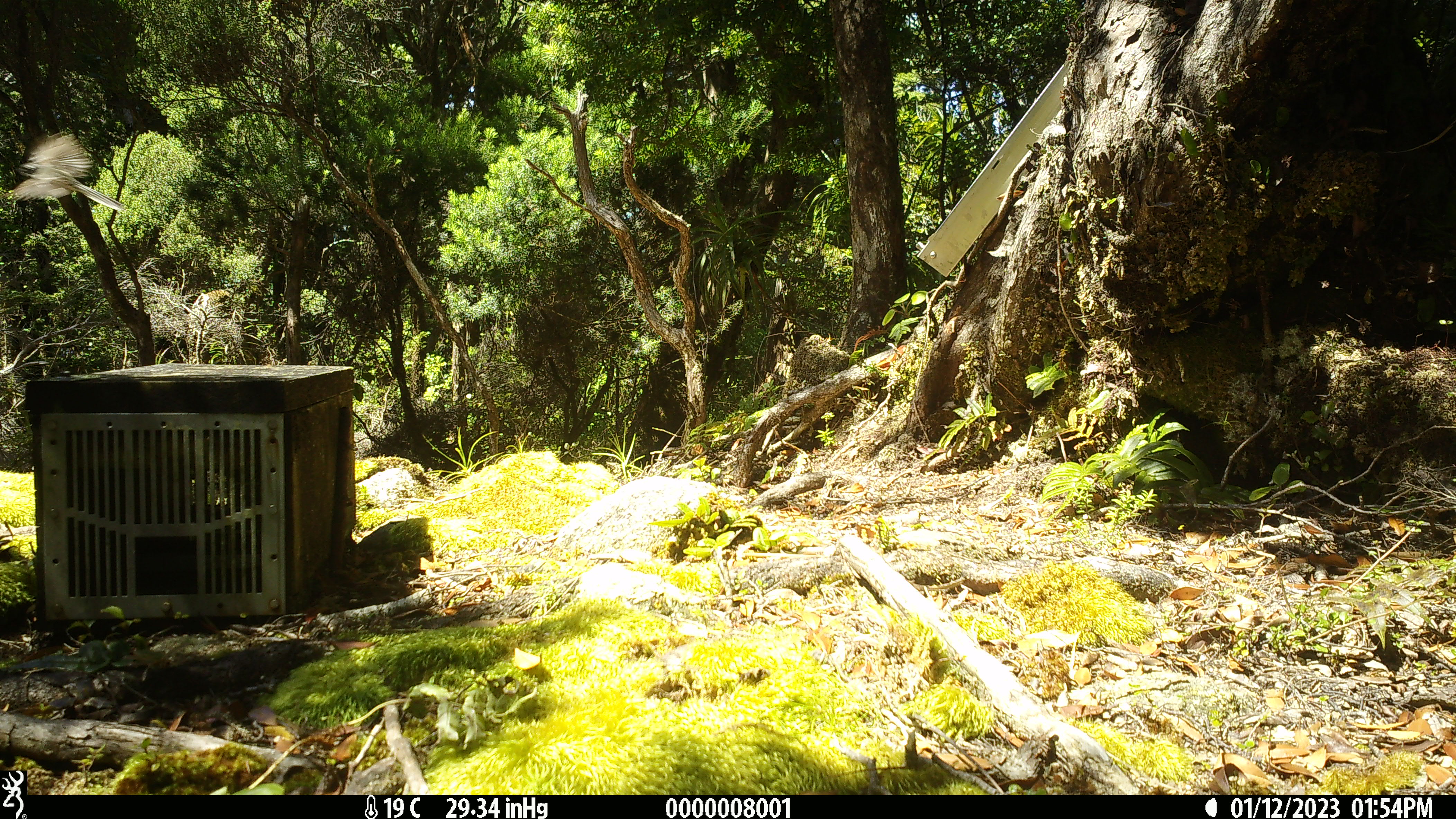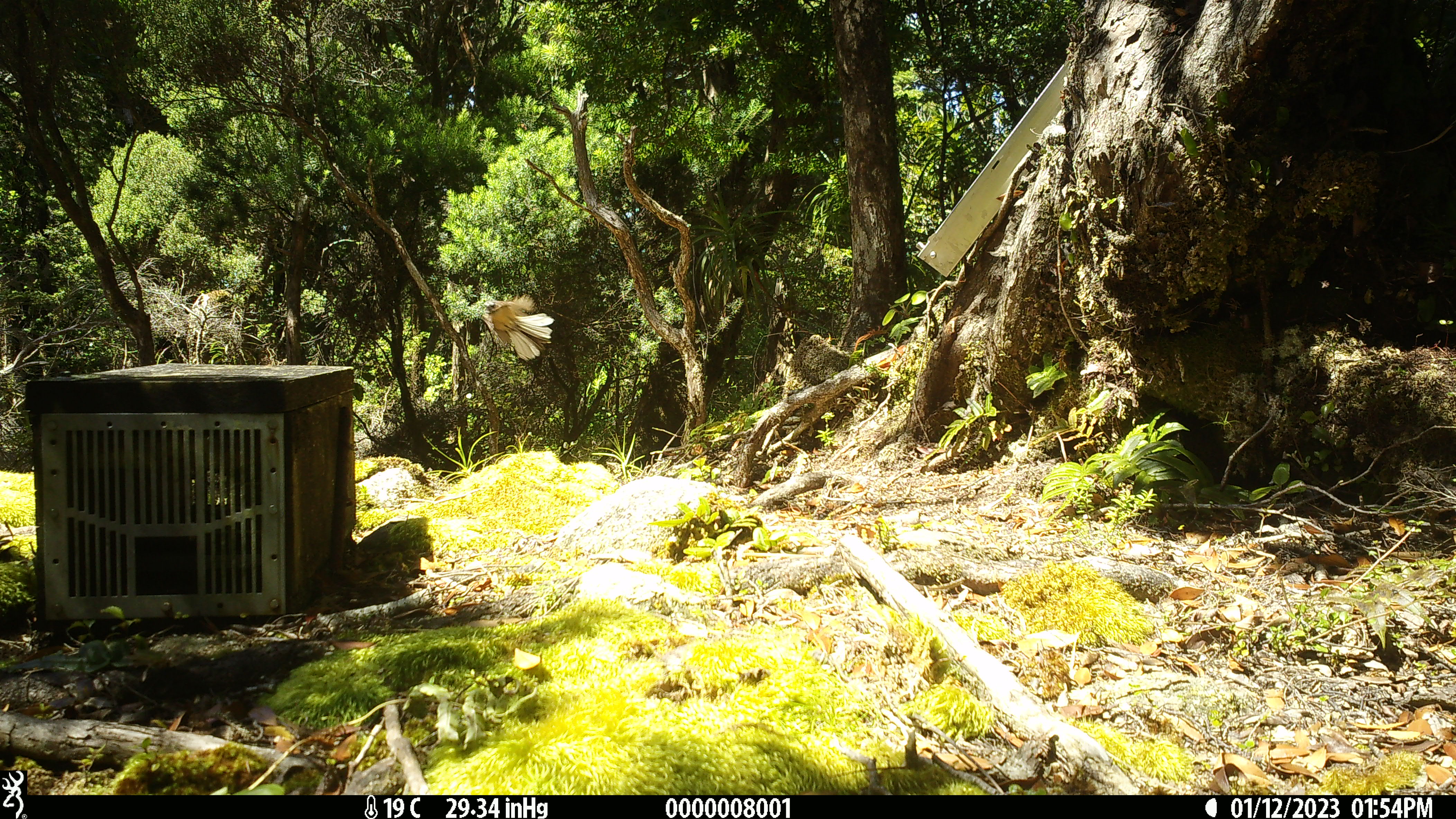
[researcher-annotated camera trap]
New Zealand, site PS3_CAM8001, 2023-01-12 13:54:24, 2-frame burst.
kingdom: Animalia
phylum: Chordata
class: Aves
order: Passeriformes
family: Rhipiduridae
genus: Rhipidura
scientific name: Rhipidura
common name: fantails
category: fantail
Fantail (fantails) (Rhipidura).